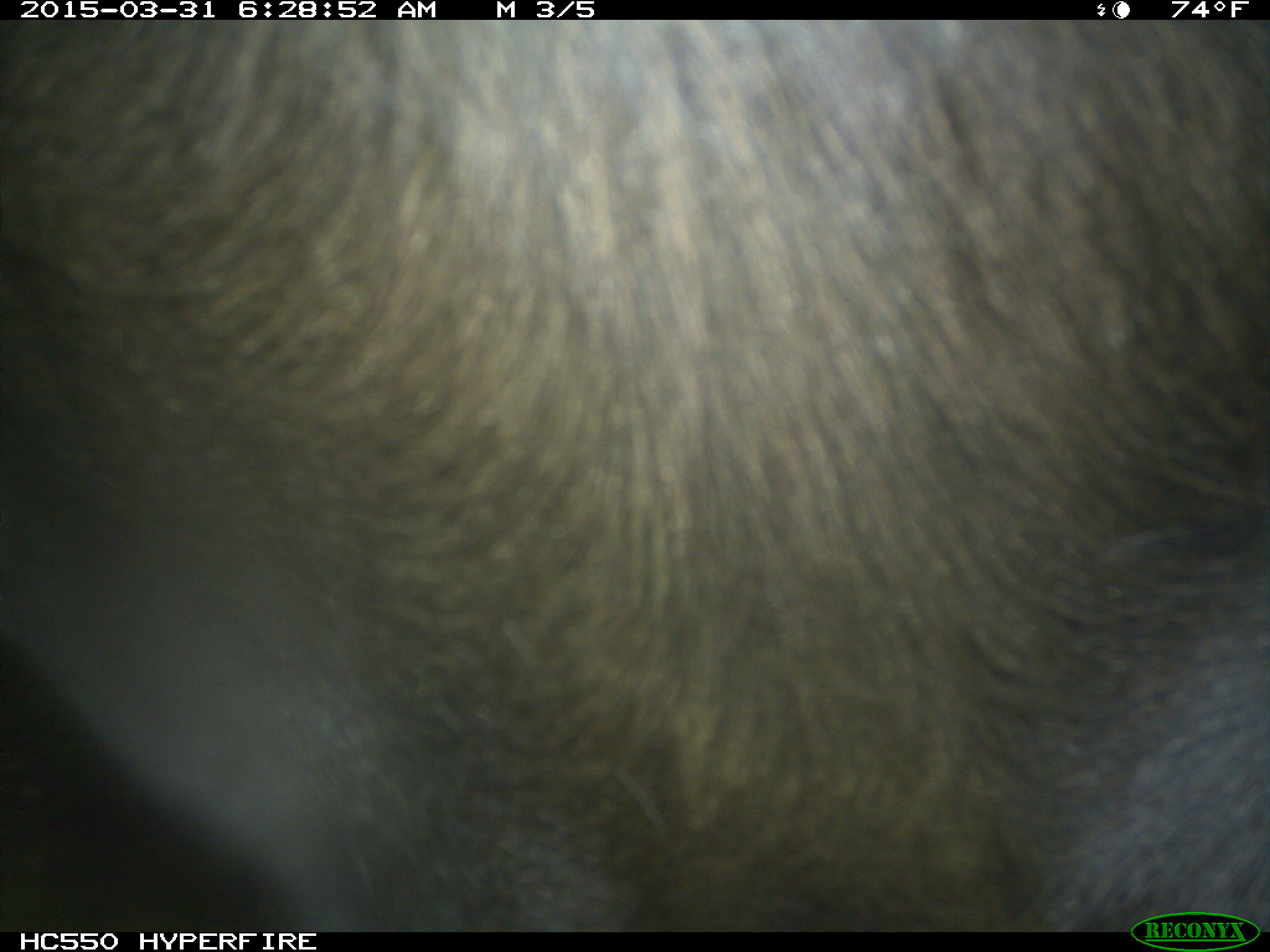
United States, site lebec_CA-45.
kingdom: Animalia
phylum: Chordata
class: Mammalia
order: Artiodactyla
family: Bovidae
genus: Bos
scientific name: Bos taurus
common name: domestic cow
Bos taurus (domestic cow).